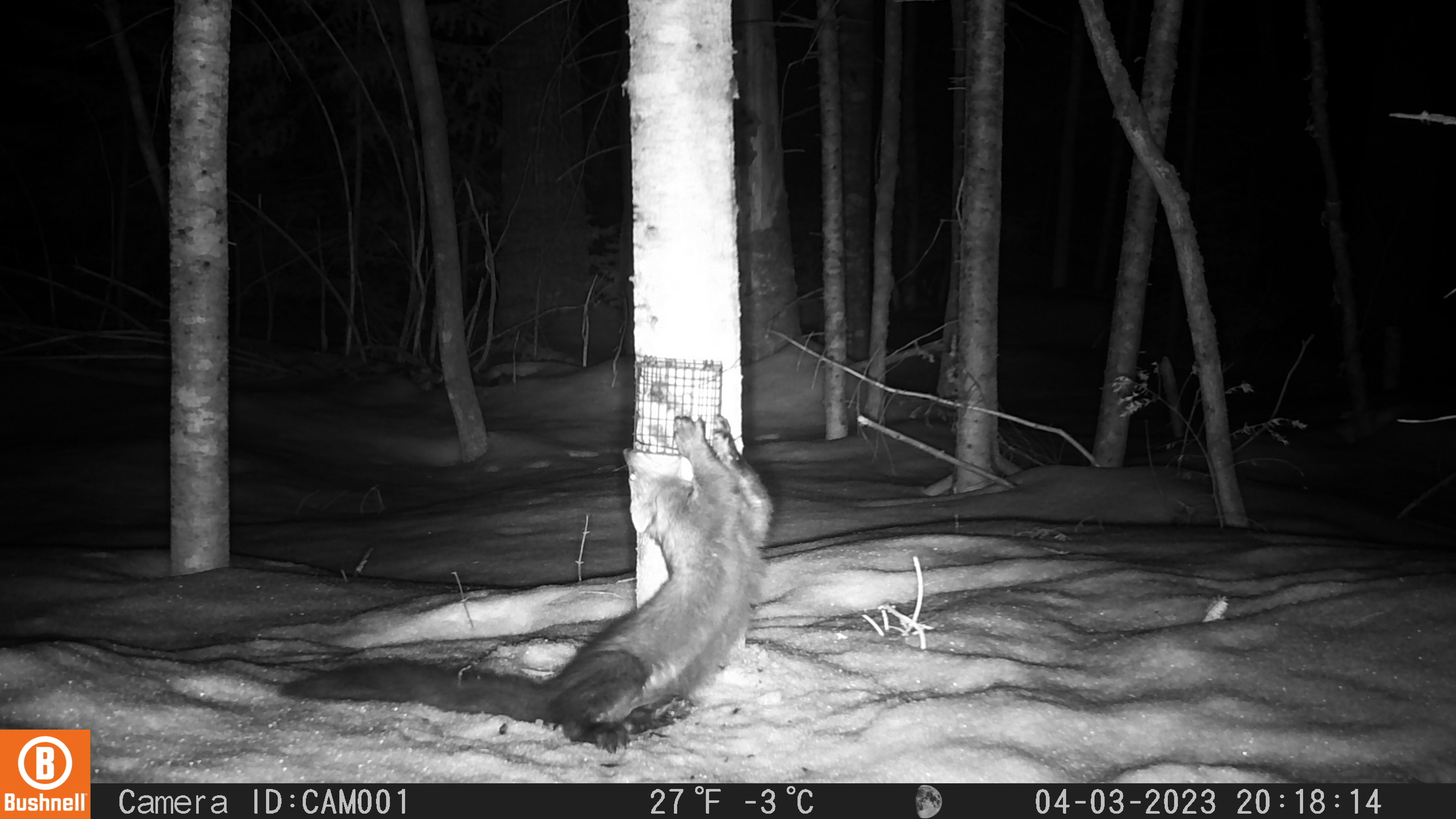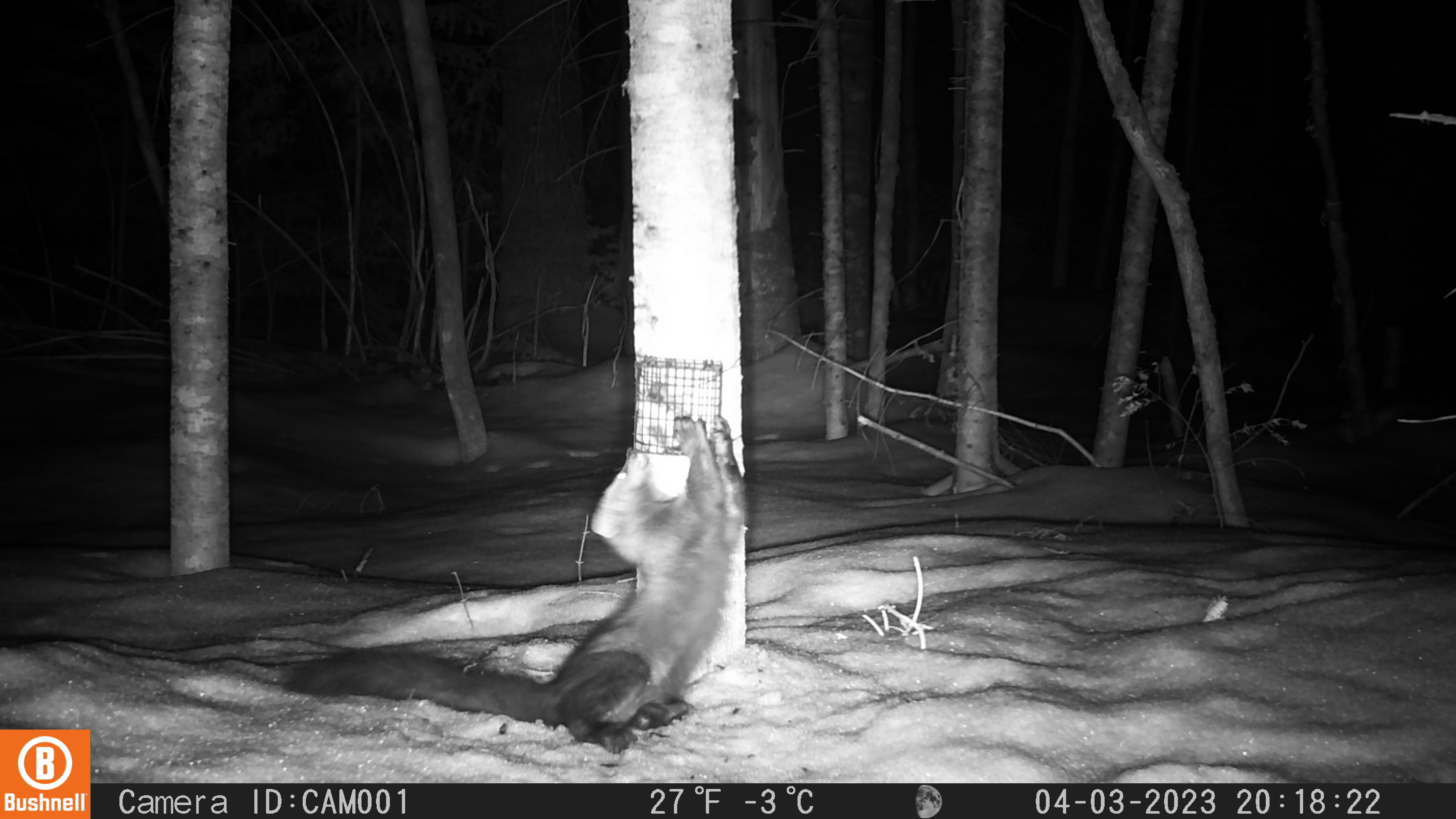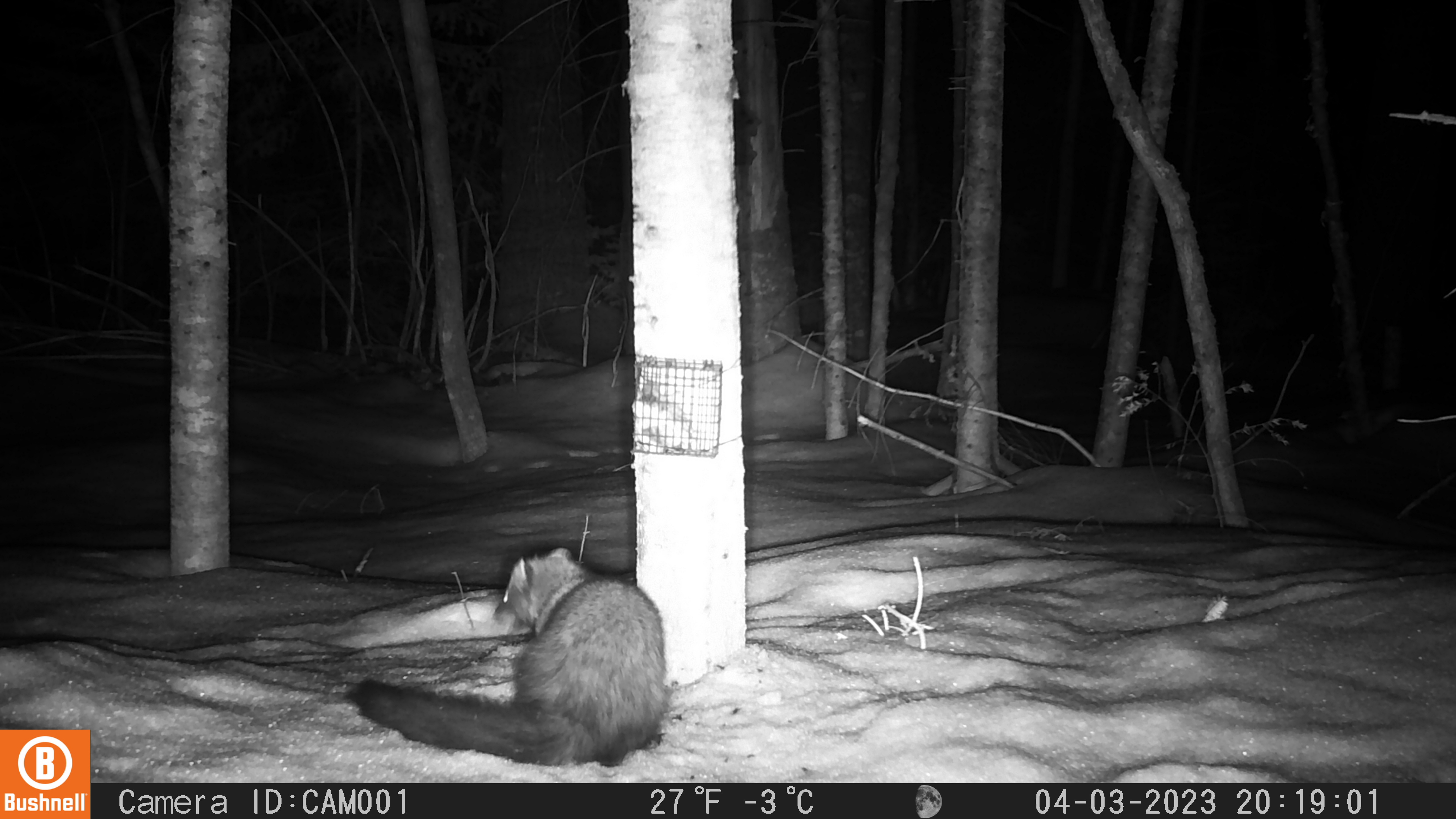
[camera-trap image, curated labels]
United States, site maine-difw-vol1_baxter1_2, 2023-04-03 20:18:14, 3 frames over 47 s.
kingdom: Animalia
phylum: Chordata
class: Mammalia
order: Carnivora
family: Mustelidae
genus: Pekania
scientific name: Pekania pennanti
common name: fisher